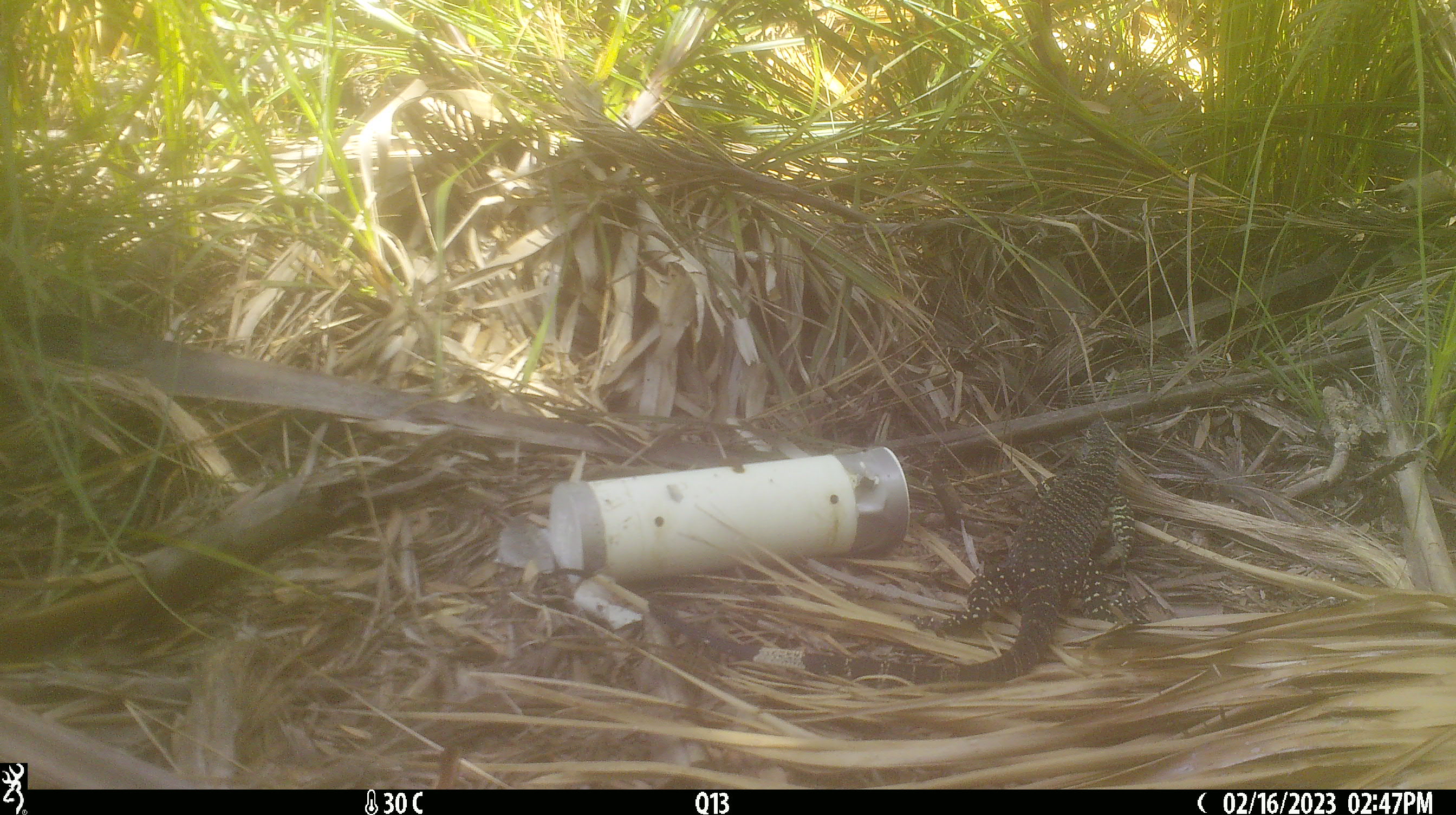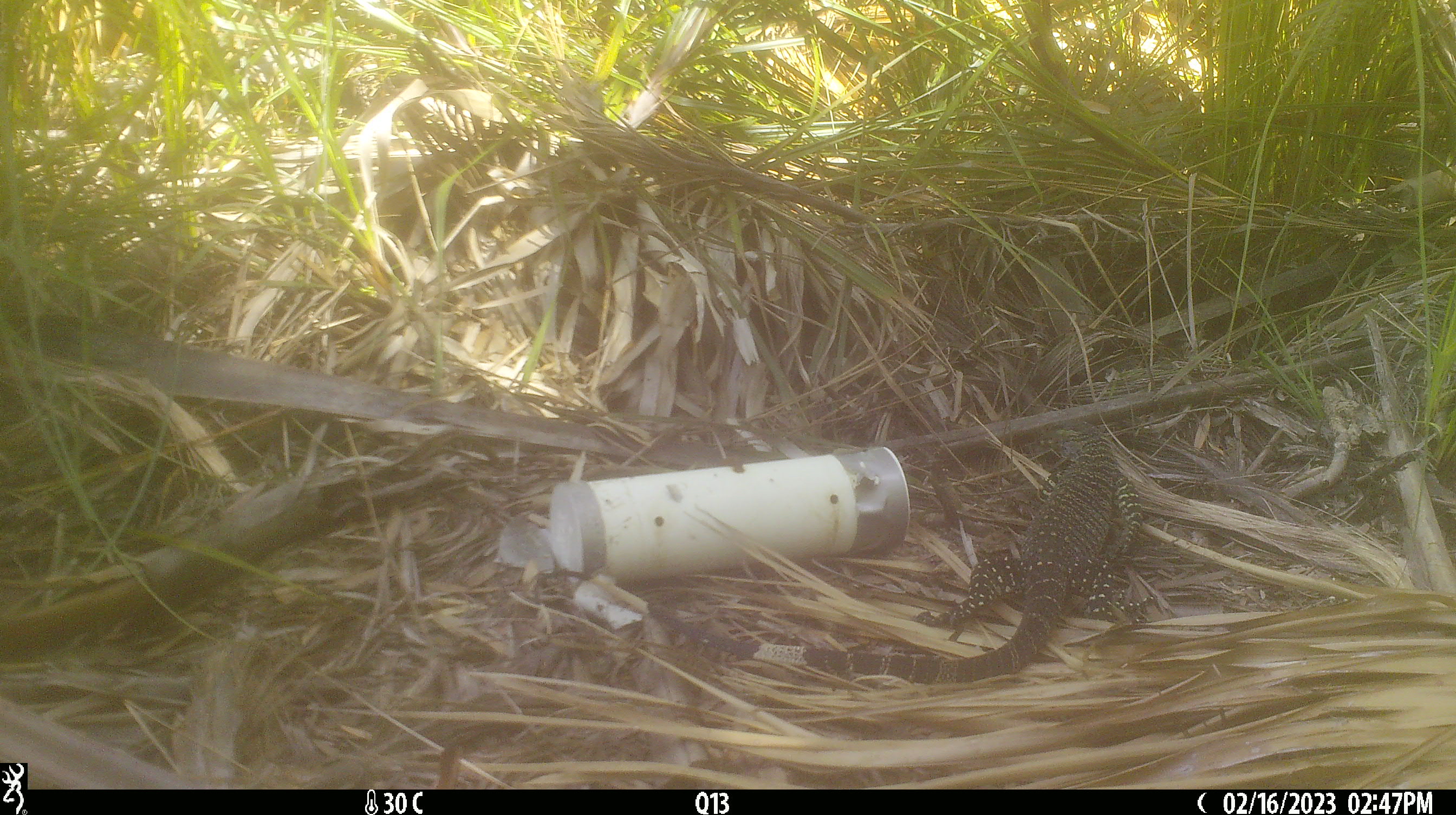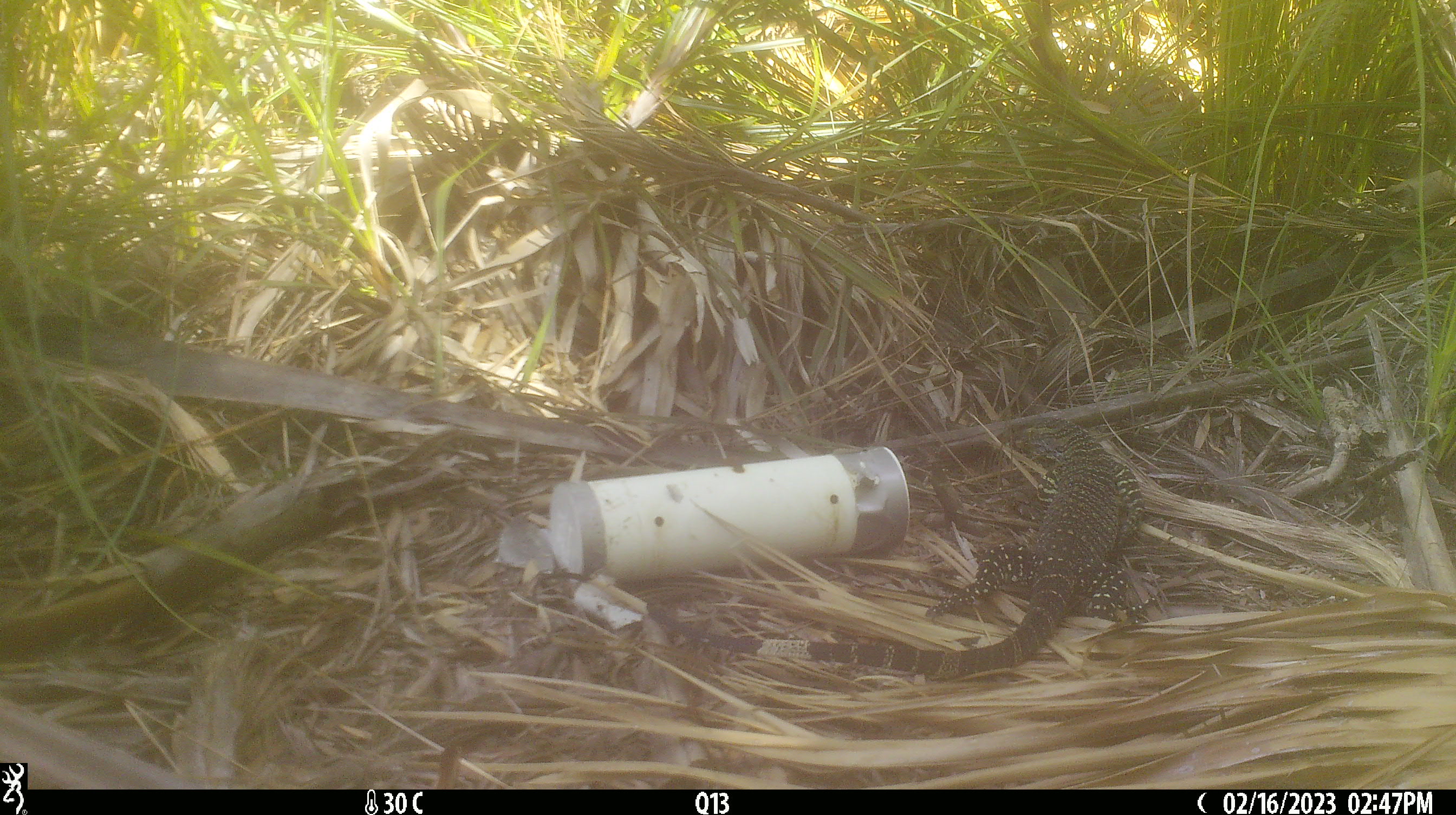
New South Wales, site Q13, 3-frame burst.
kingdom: Animalia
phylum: Chordata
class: Reptilia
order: Squamata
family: Varanidae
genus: Varanus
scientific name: Varanus varius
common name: lace monitor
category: goanna